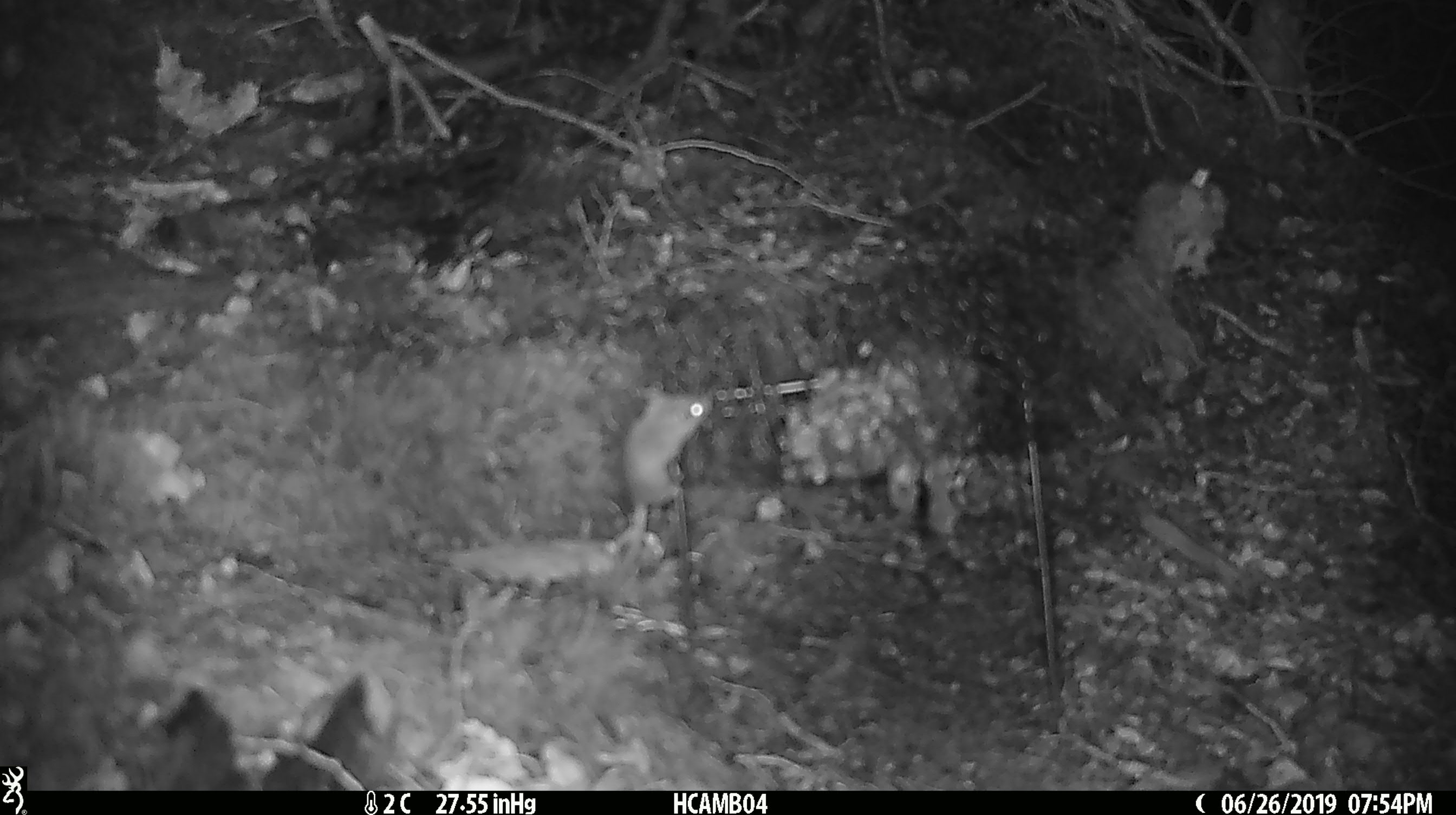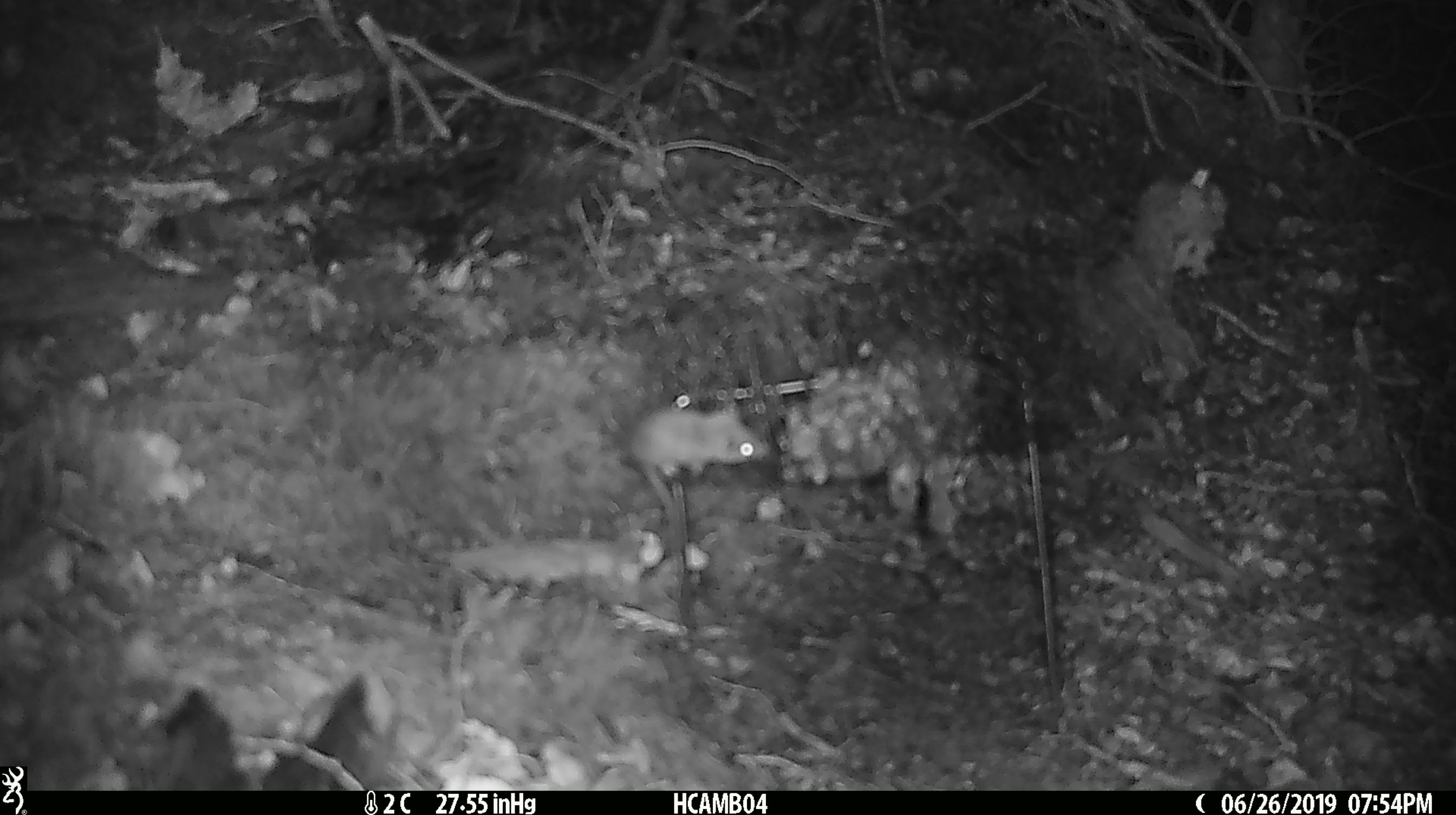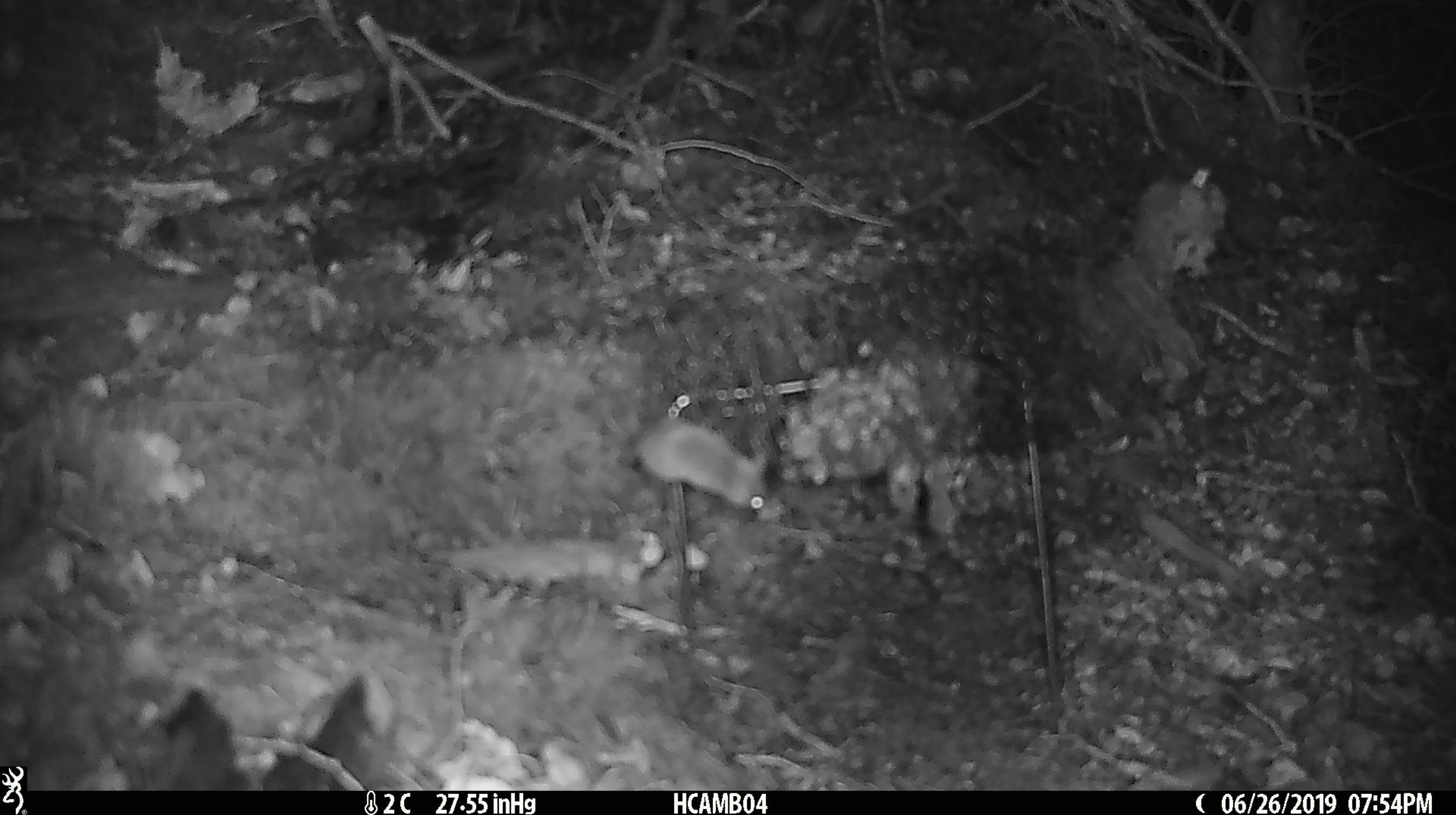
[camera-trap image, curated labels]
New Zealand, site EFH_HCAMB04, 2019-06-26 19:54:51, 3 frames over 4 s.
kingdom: Animalia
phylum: Chordata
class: Mammalia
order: Rodentia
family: Muridae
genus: Mus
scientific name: Mus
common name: mouse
Mouse (Mus).